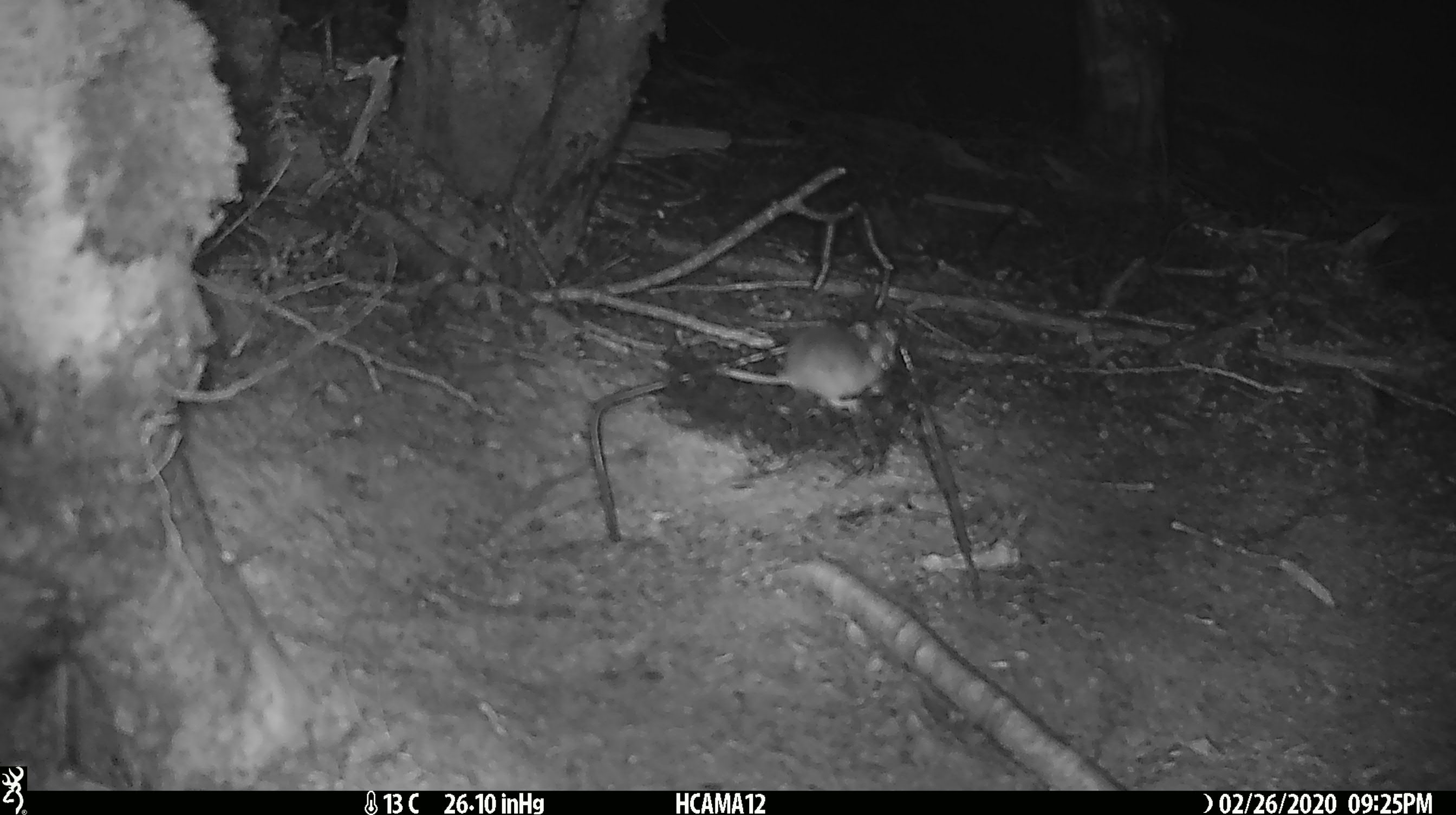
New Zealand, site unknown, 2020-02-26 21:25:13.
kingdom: Animalia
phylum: Chordata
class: Mammalia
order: Rodentia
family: Muridae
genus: Mus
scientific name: Mus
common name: mouse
Mouse (Mus).